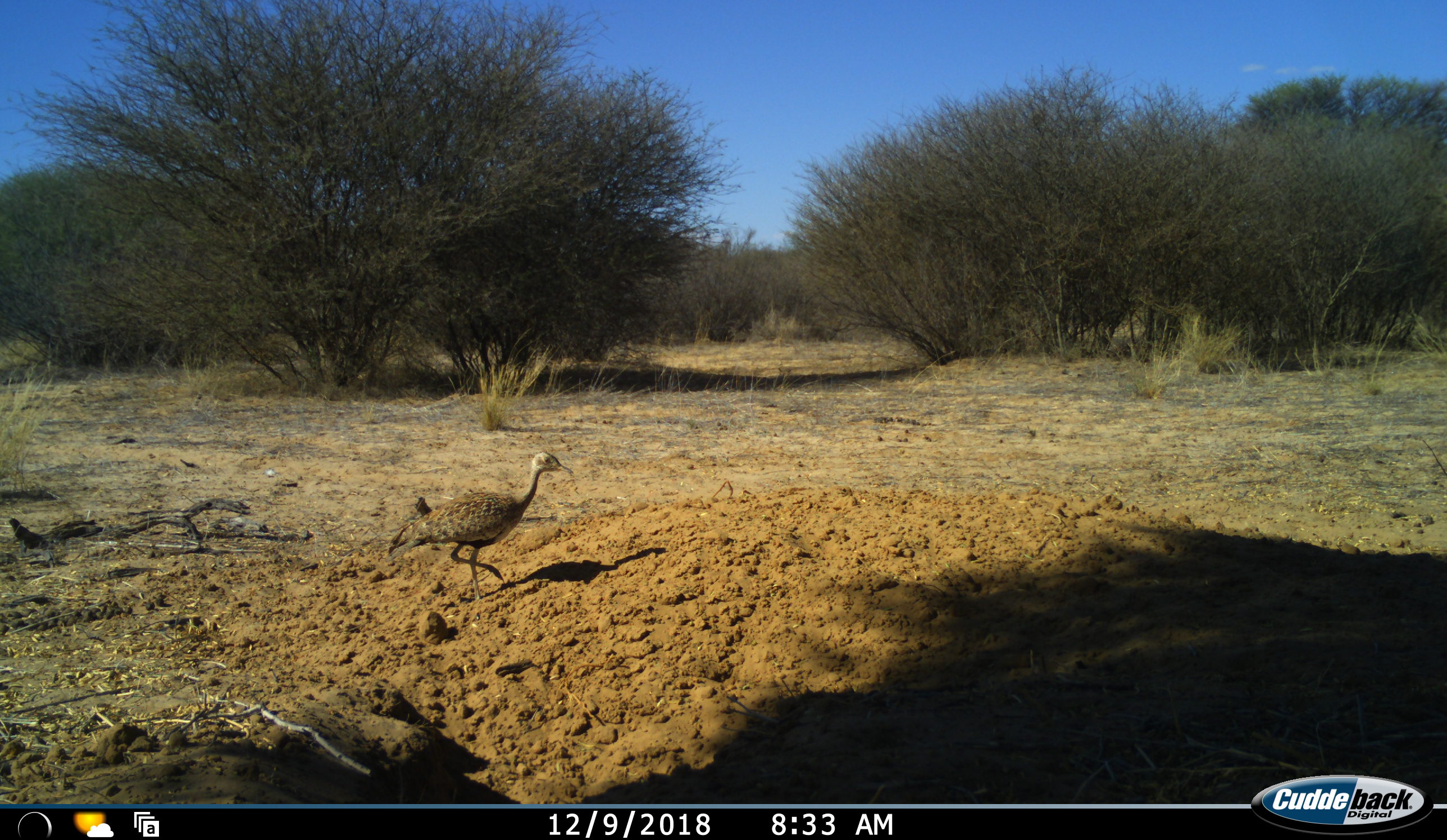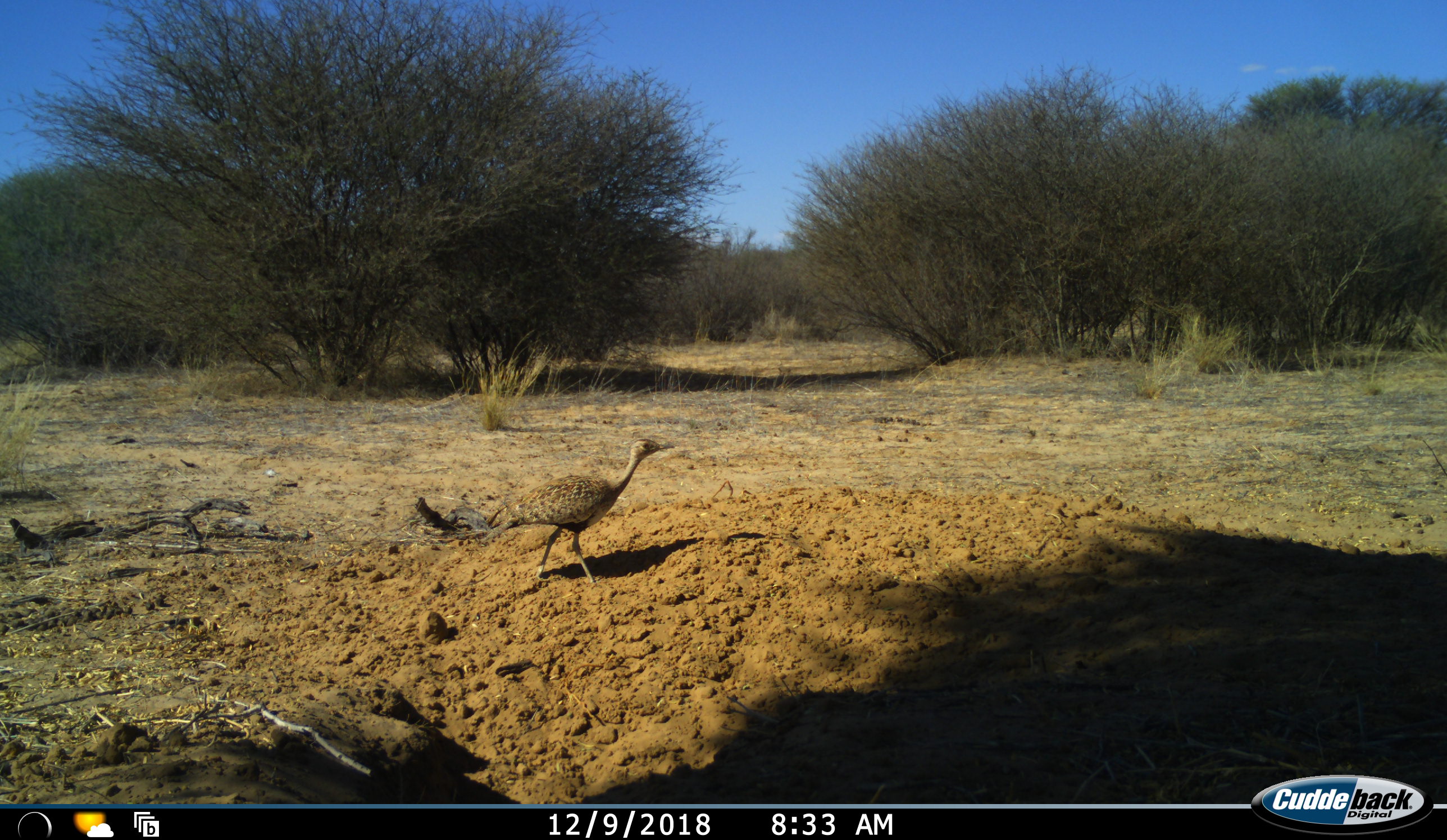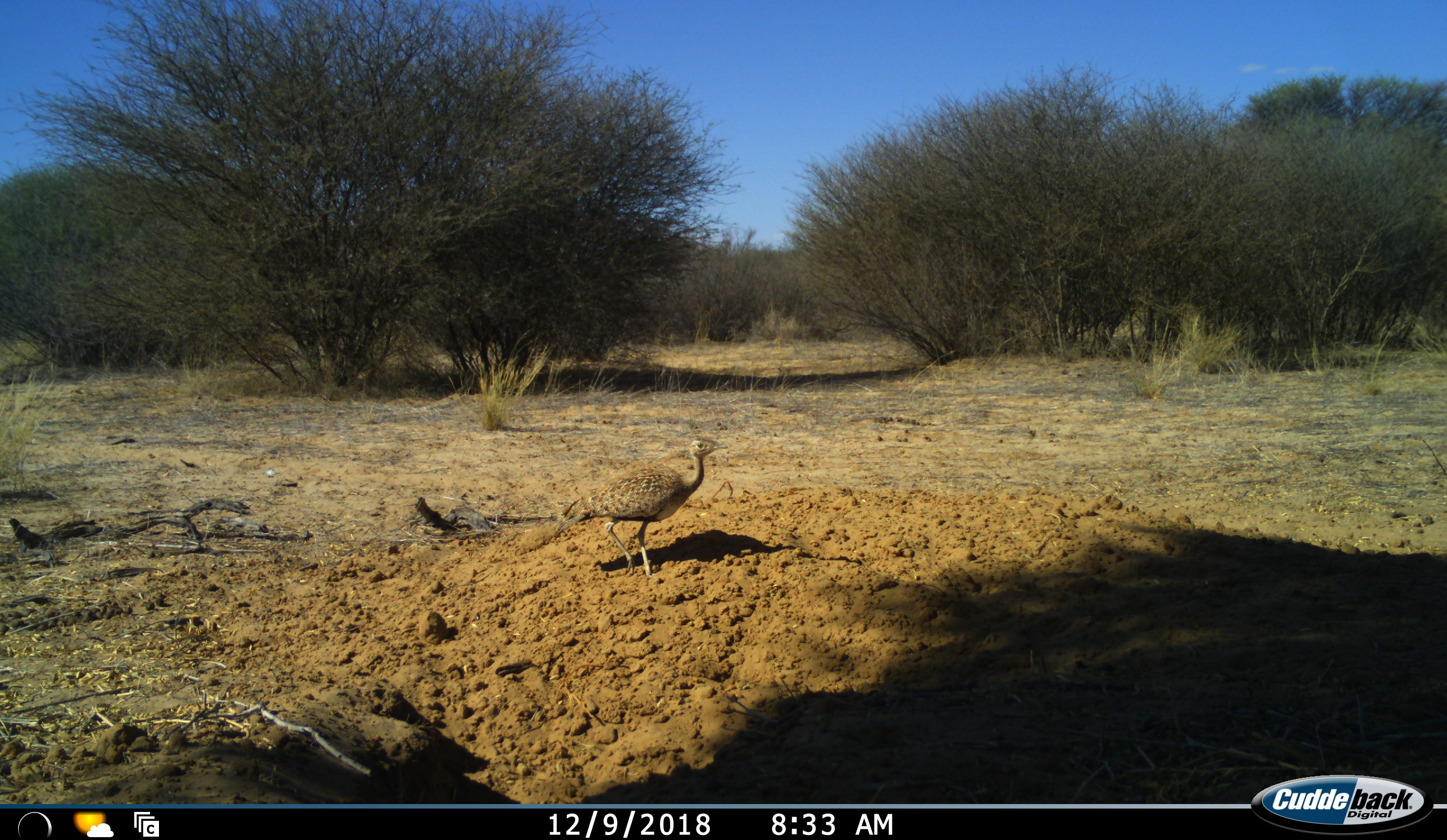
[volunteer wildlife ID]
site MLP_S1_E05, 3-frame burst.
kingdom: Animalia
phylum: Chordata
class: Aves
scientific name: Aves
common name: bird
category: birdother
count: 1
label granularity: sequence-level